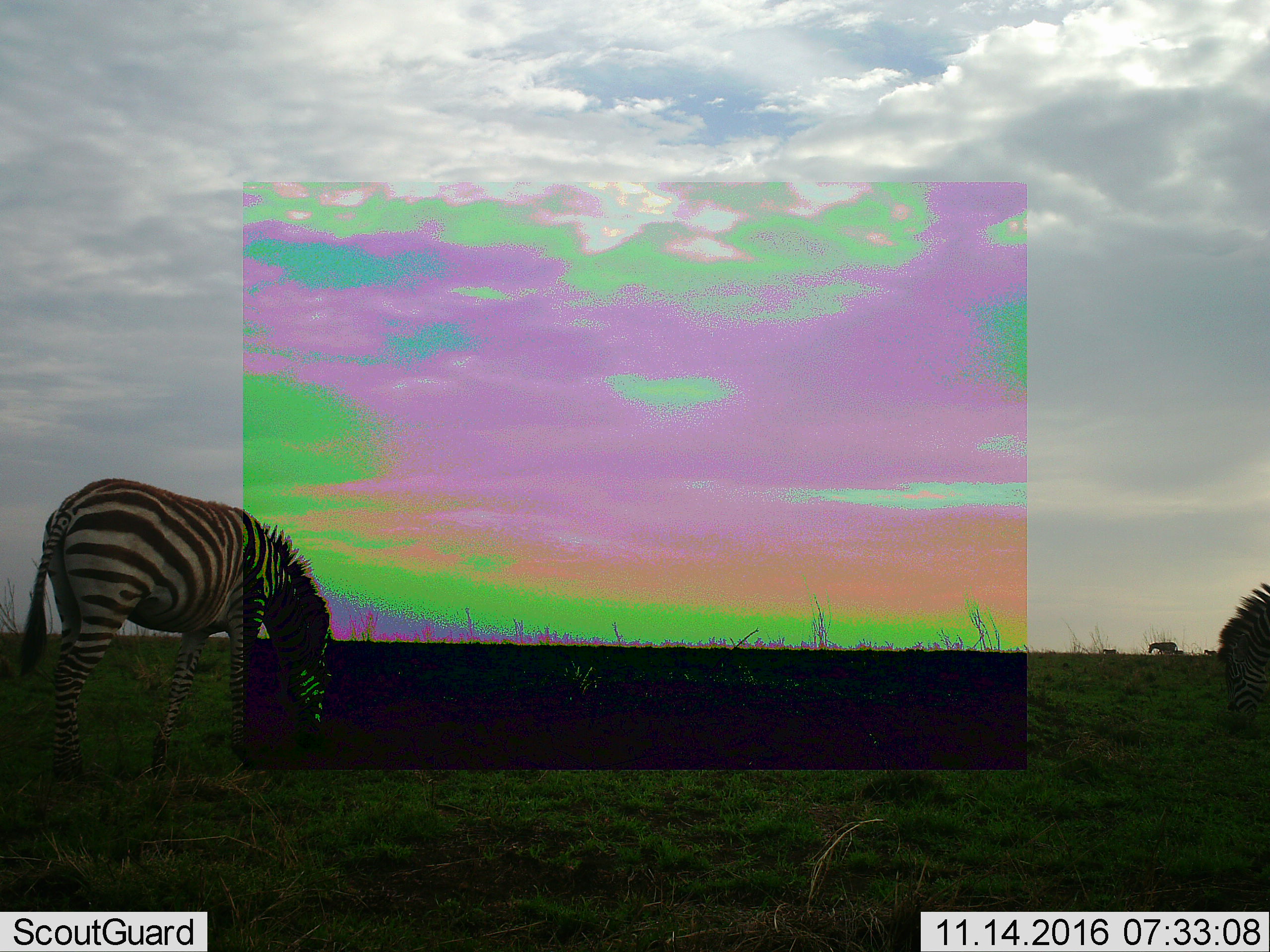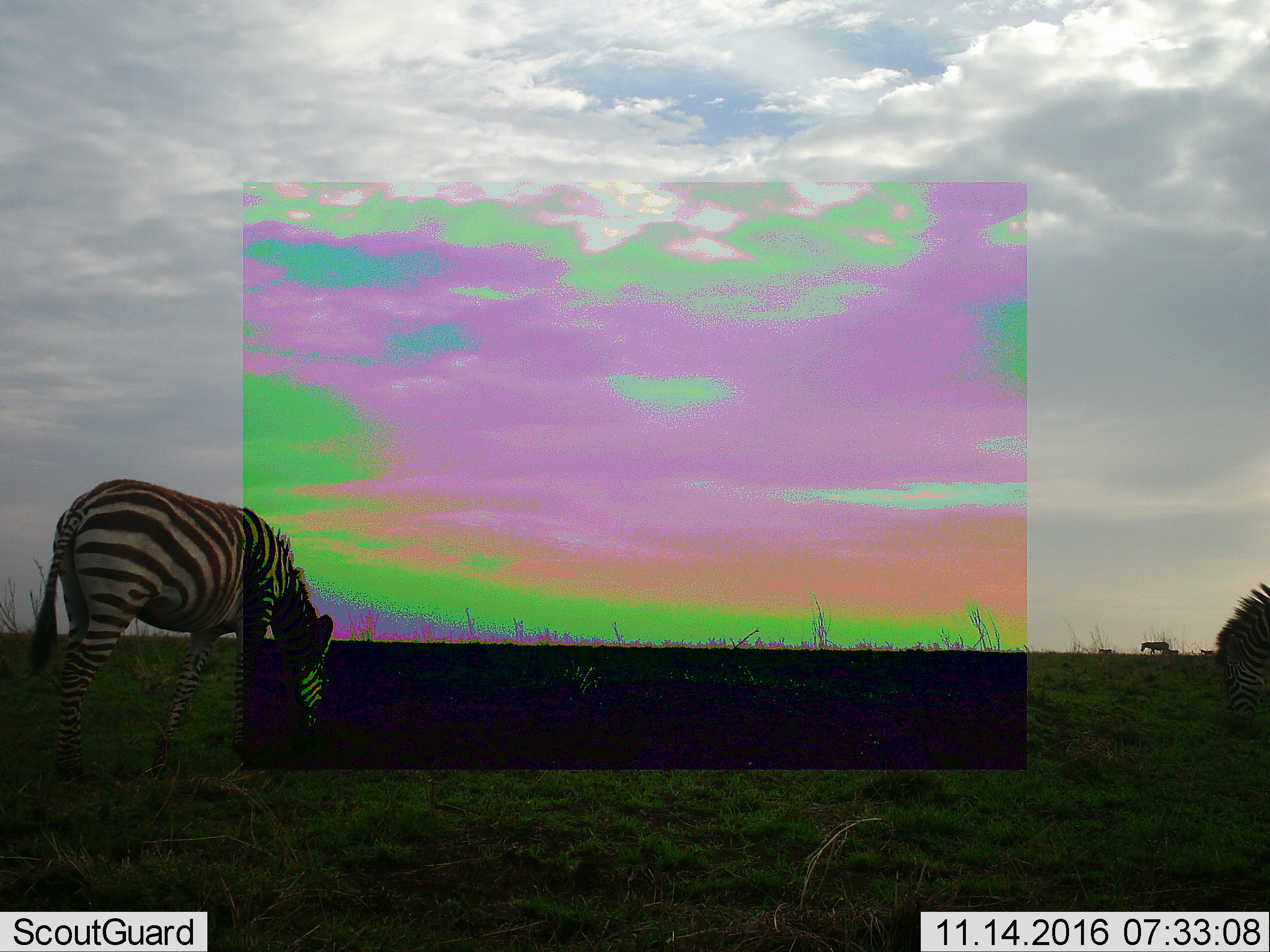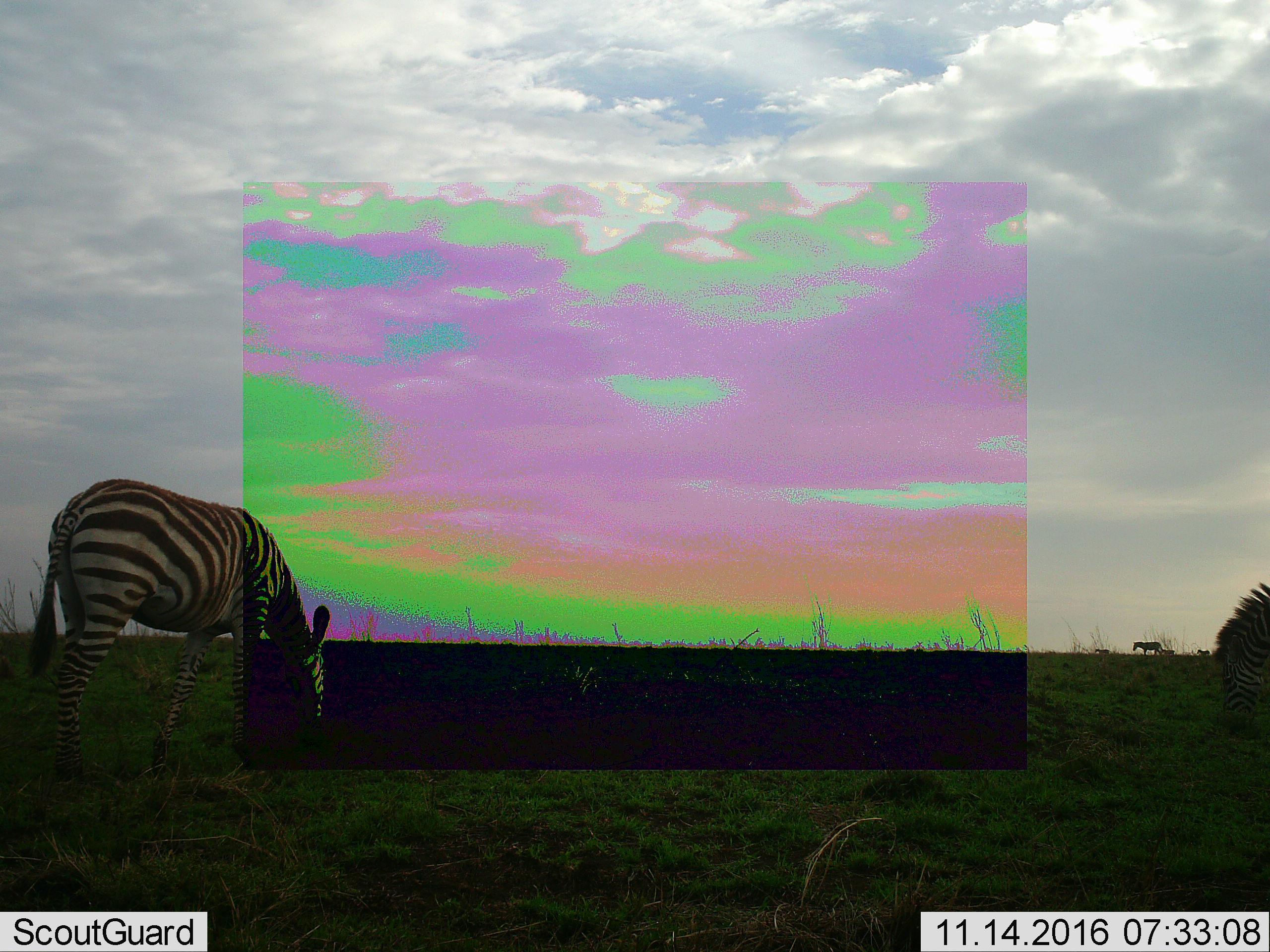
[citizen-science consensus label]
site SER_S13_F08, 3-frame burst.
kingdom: Animalia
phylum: Chordata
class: Mammalia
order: Perissodactyla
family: Equidae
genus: Equus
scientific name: Equus quagga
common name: plains zebra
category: zebraplains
Zebraplains (plains zebra) (Equus quagga), count 6. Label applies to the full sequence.